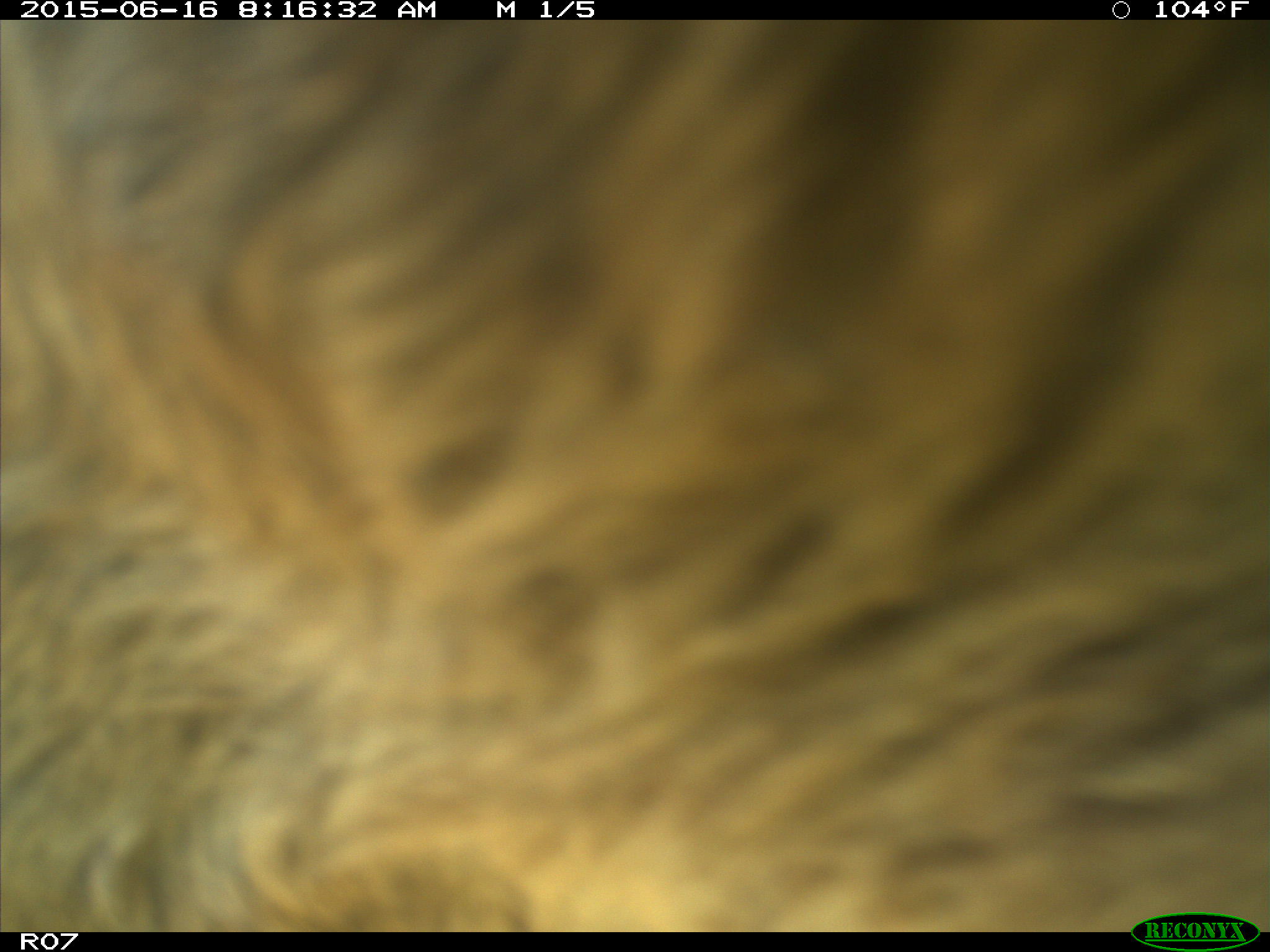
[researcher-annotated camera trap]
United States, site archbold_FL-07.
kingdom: Animalia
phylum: Chordata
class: Mammalia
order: Artiodactyla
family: Bovidae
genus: Bos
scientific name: Bos taurus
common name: domestic cow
Bos taurus (domestic cow).